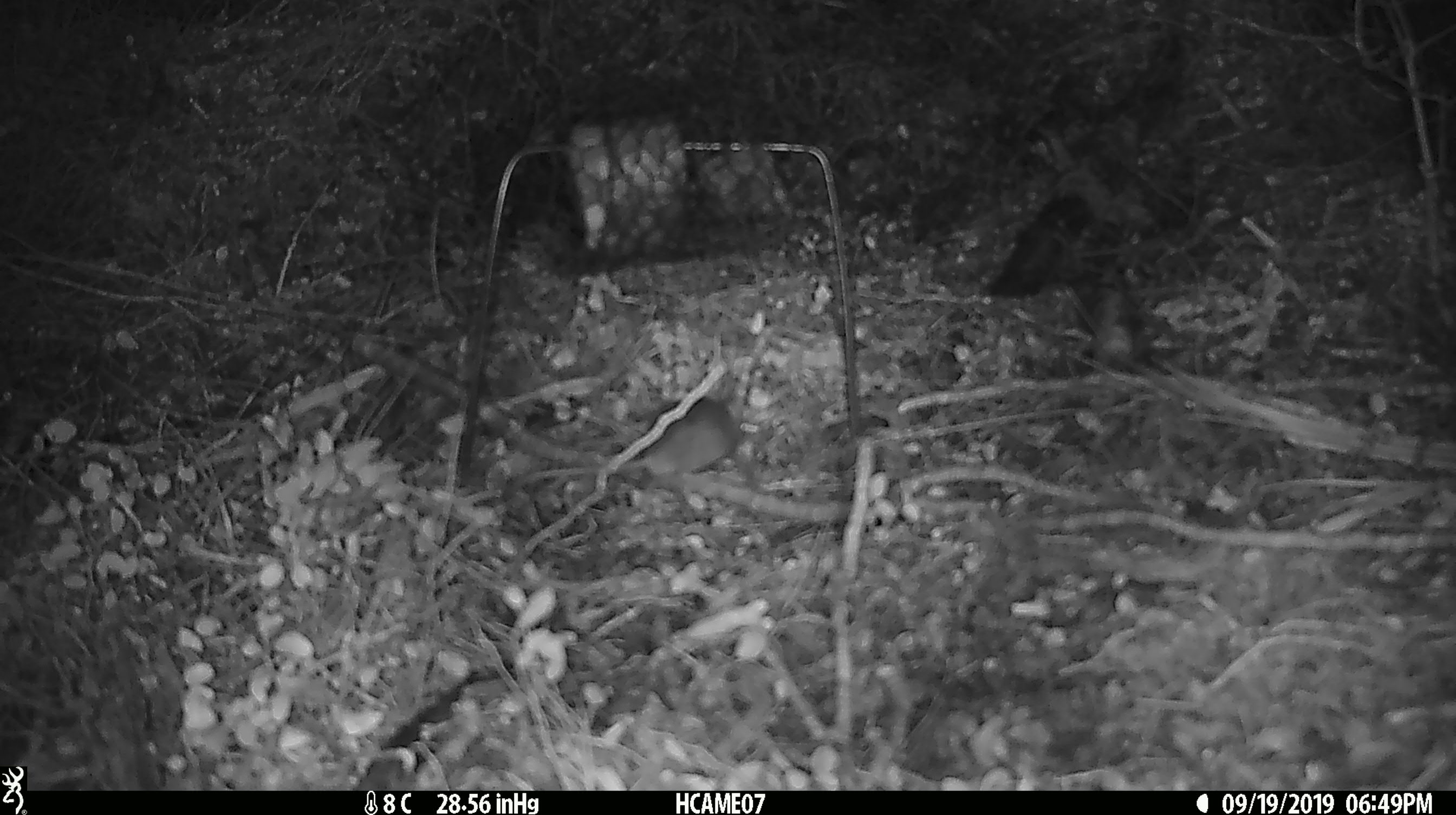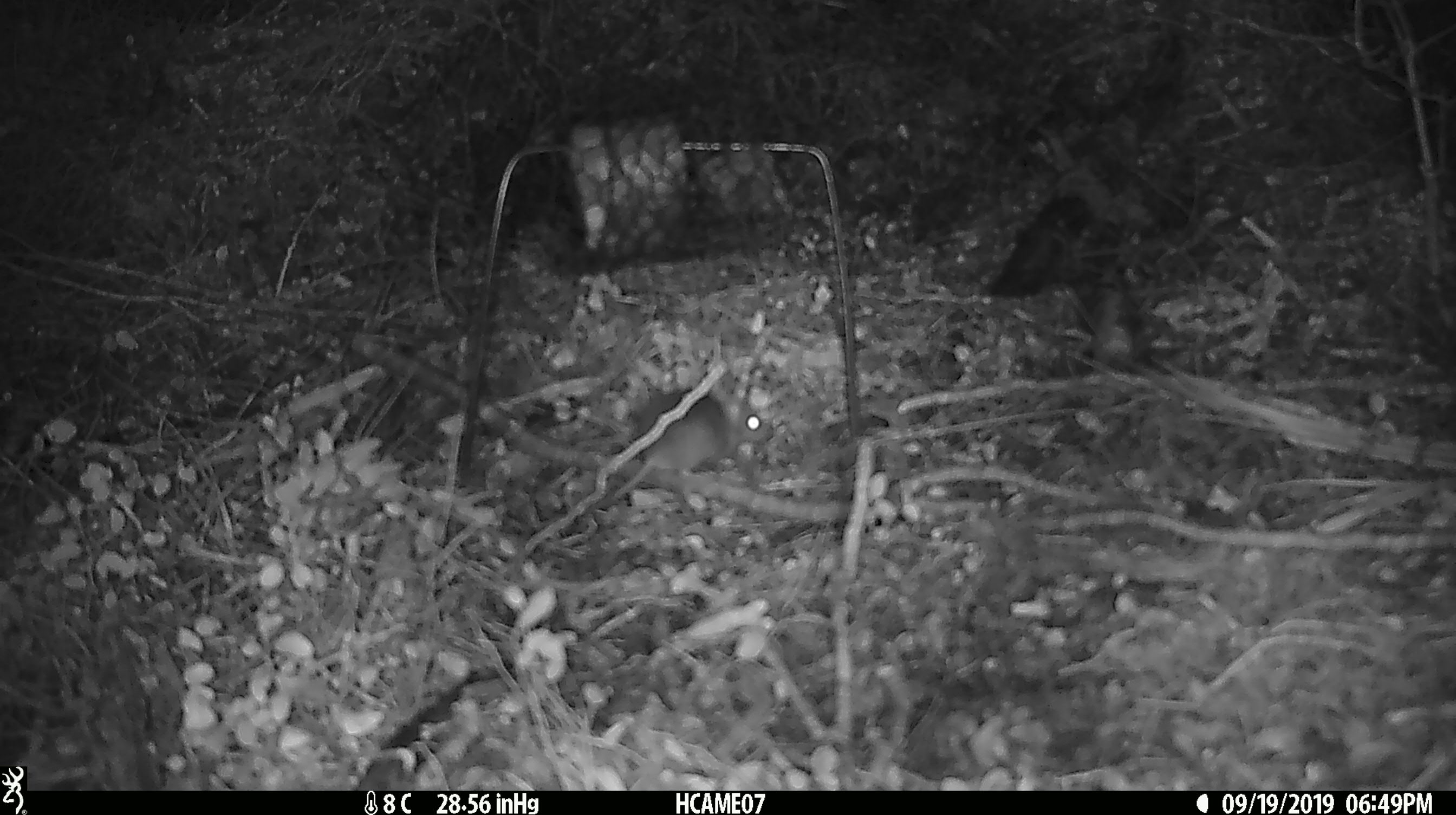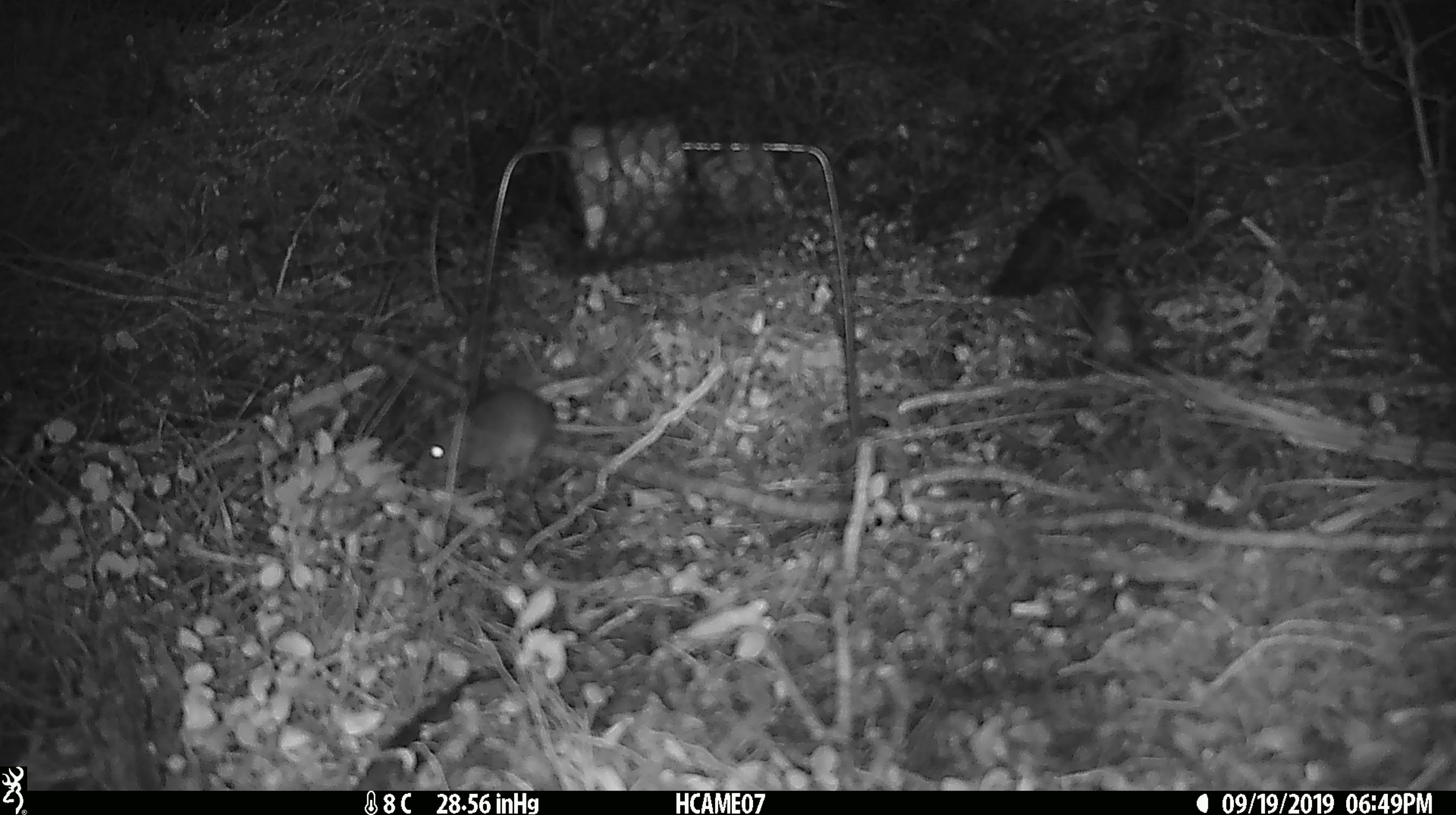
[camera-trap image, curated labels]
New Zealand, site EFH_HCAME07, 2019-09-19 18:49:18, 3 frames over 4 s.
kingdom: Animalia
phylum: Chordata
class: Mammalia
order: Rodentia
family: Muridae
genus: Mus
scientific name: Mus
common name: mouse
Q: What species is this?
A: Mouse (Mus).